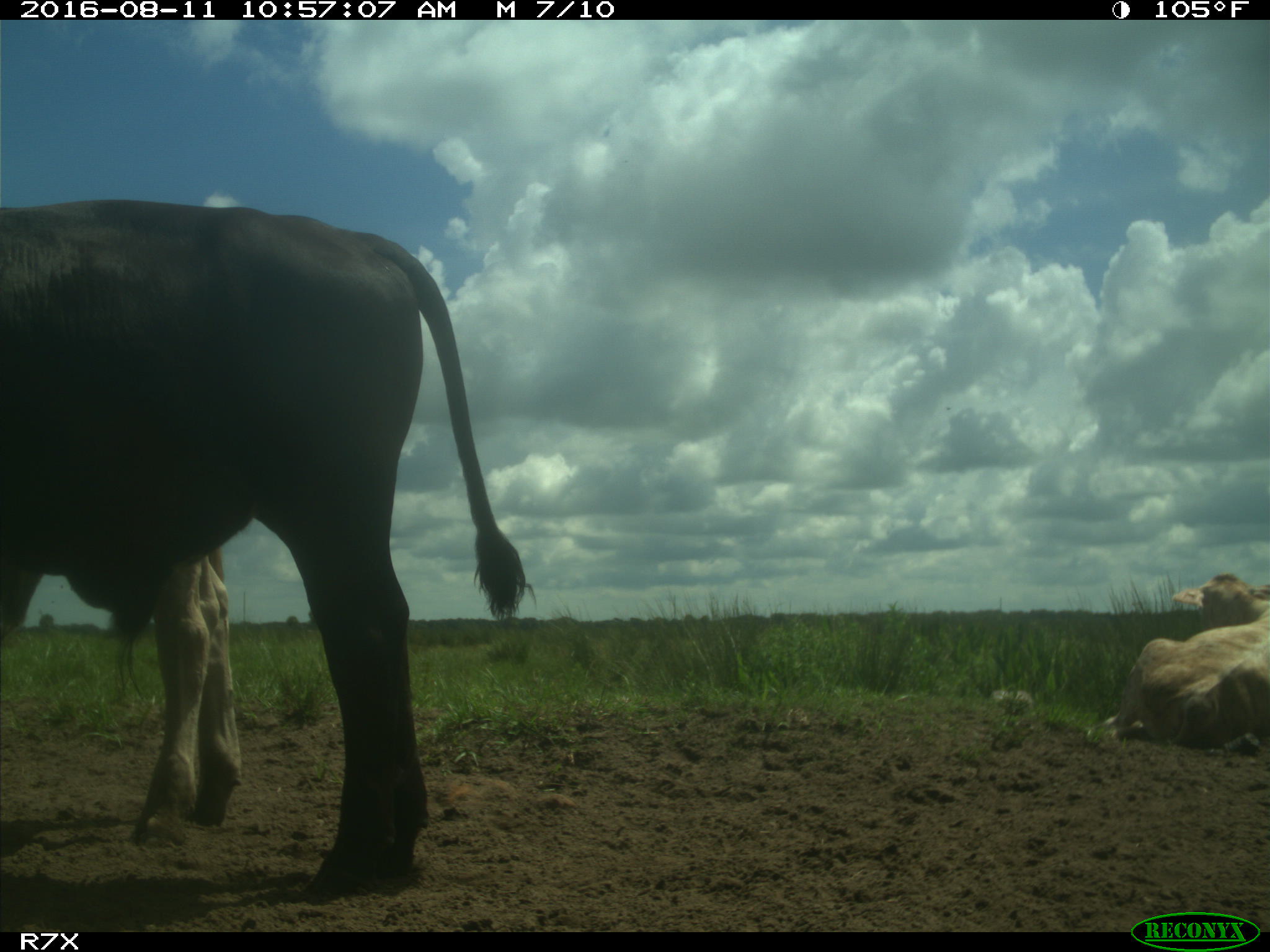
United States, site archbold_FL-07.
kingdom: Animalia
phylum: Chordata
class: Mammalia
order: Artiodactyla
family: Bovidae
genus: Bos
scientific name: Bos taurus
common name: domestic cow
Bos taurus (domestic cow).